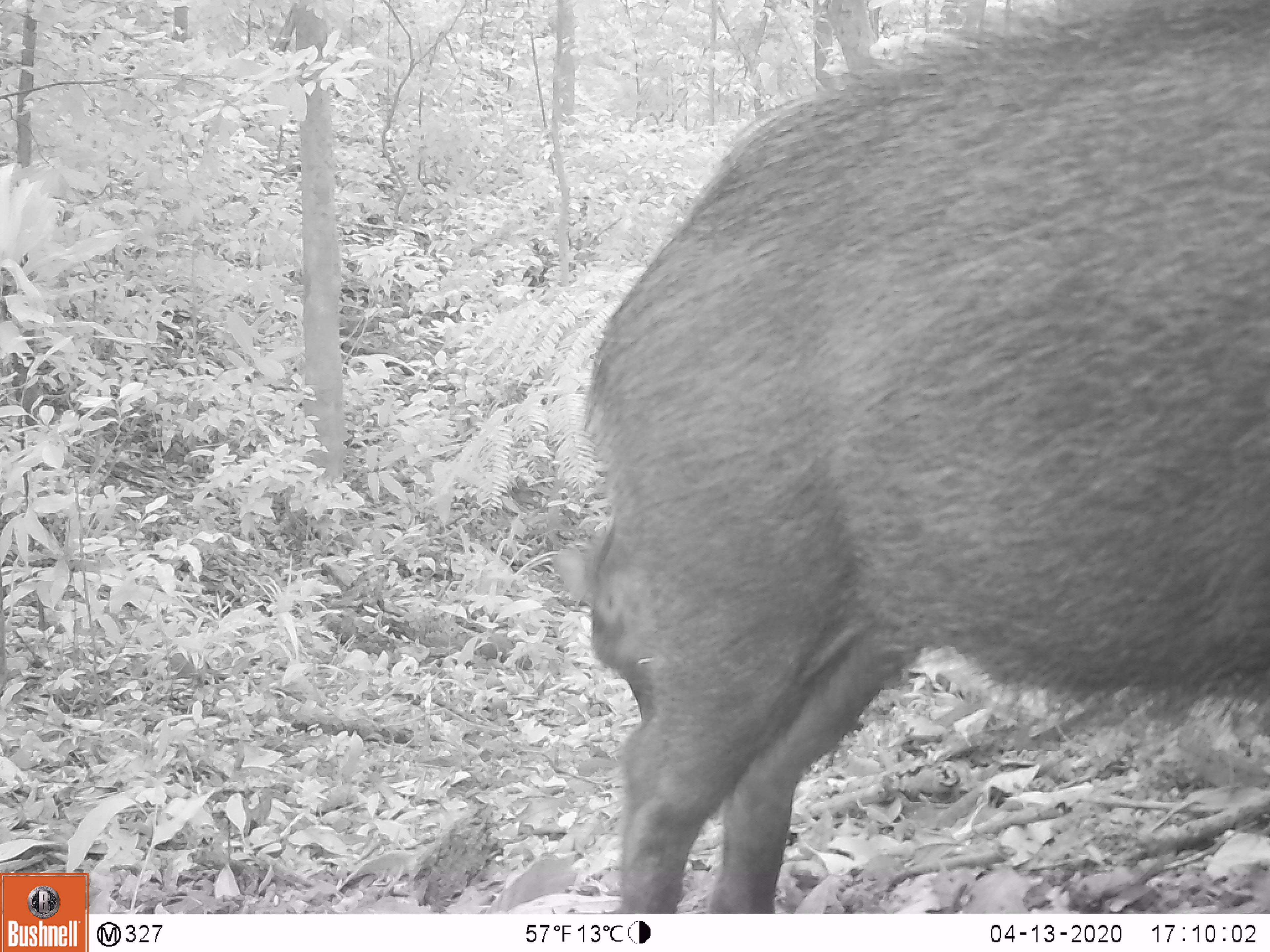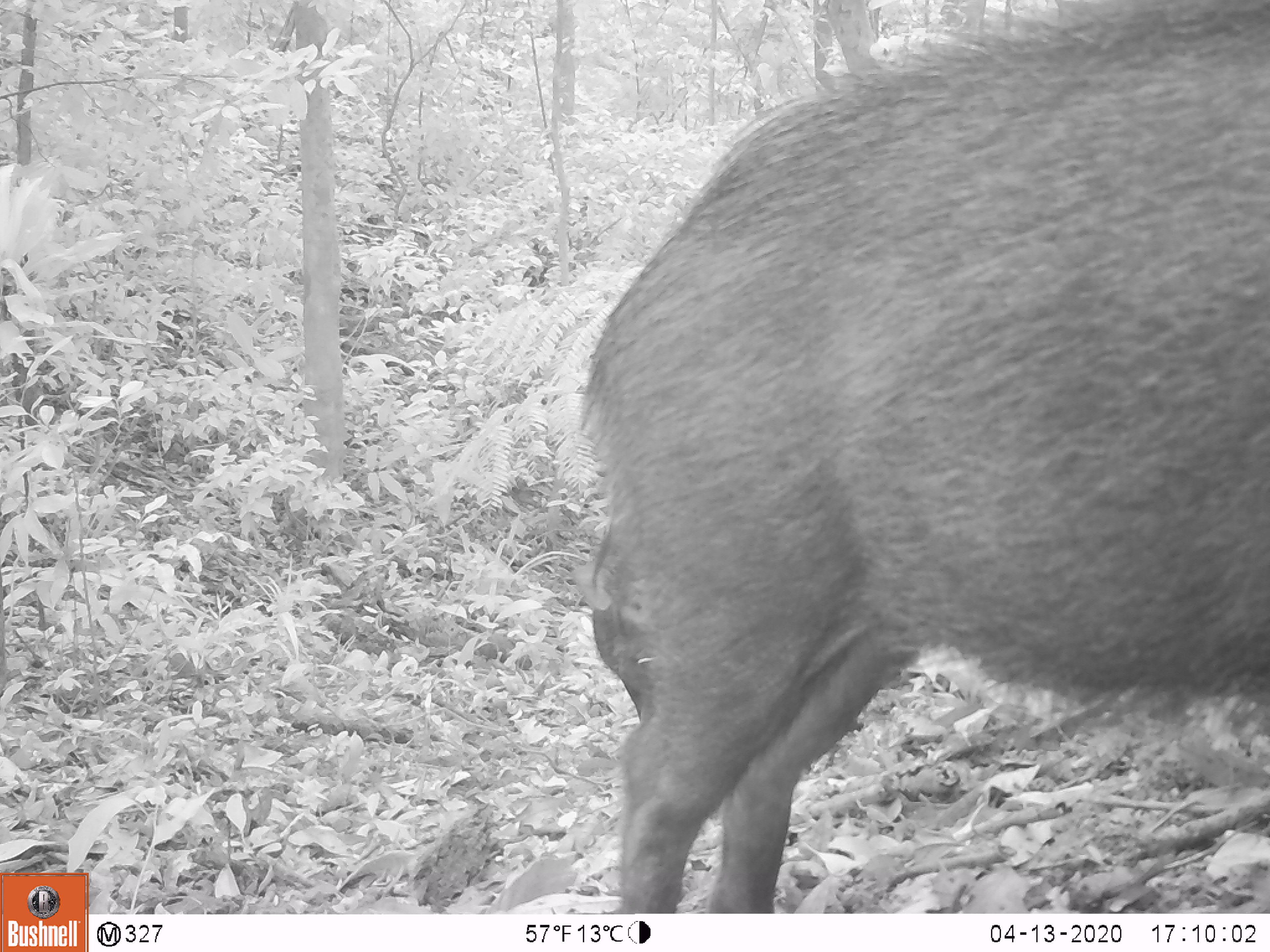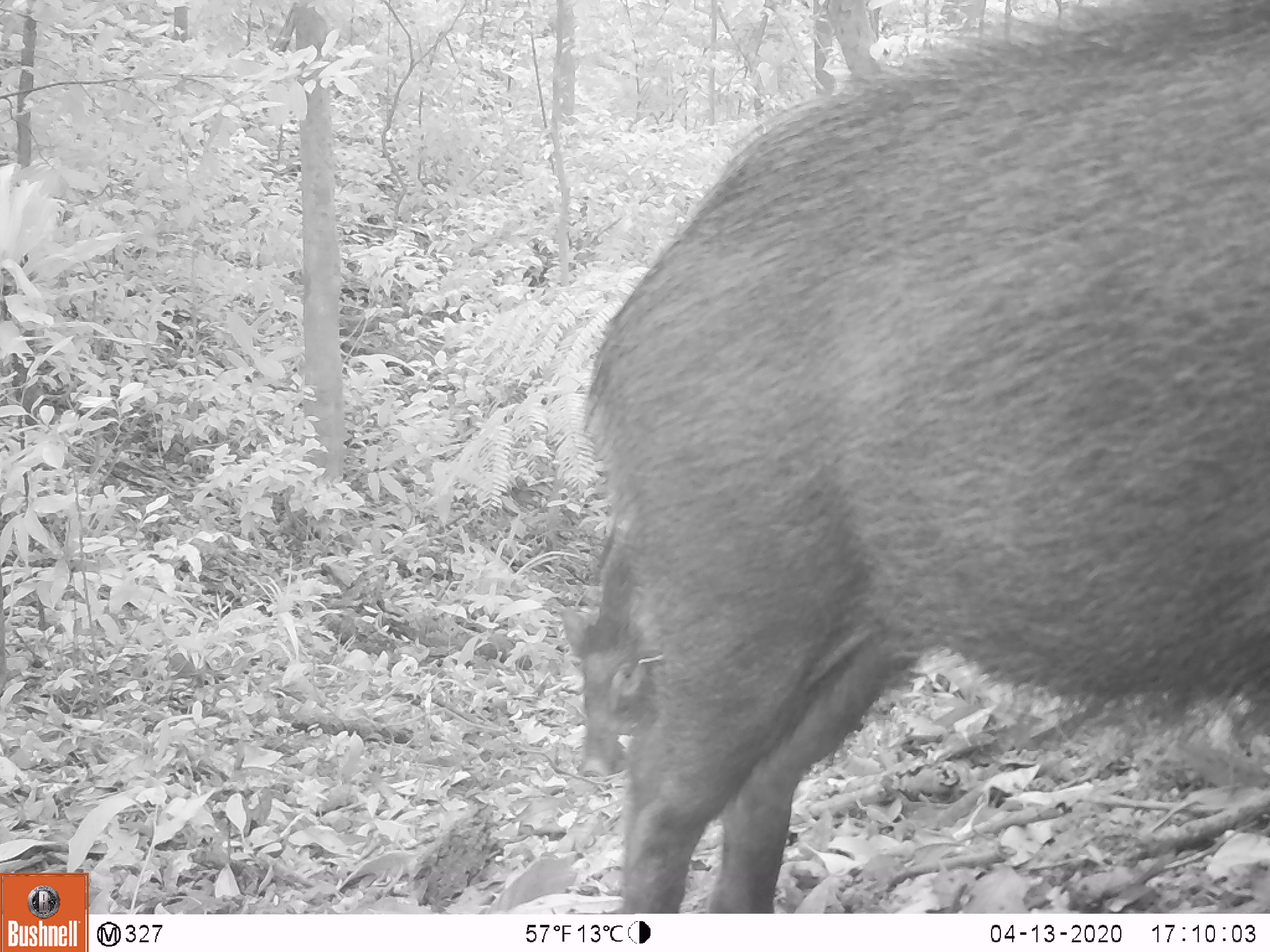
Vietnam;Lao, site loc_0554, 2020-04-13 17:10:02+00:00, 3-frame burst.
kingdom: Animalia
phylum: Chordata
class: Mammalia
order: Artiodactyla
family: Suidae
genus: Sus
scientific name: Sus scrofa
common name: eurasian wild pig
Eurasian wild pig (Sus scrofa). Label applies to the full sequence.